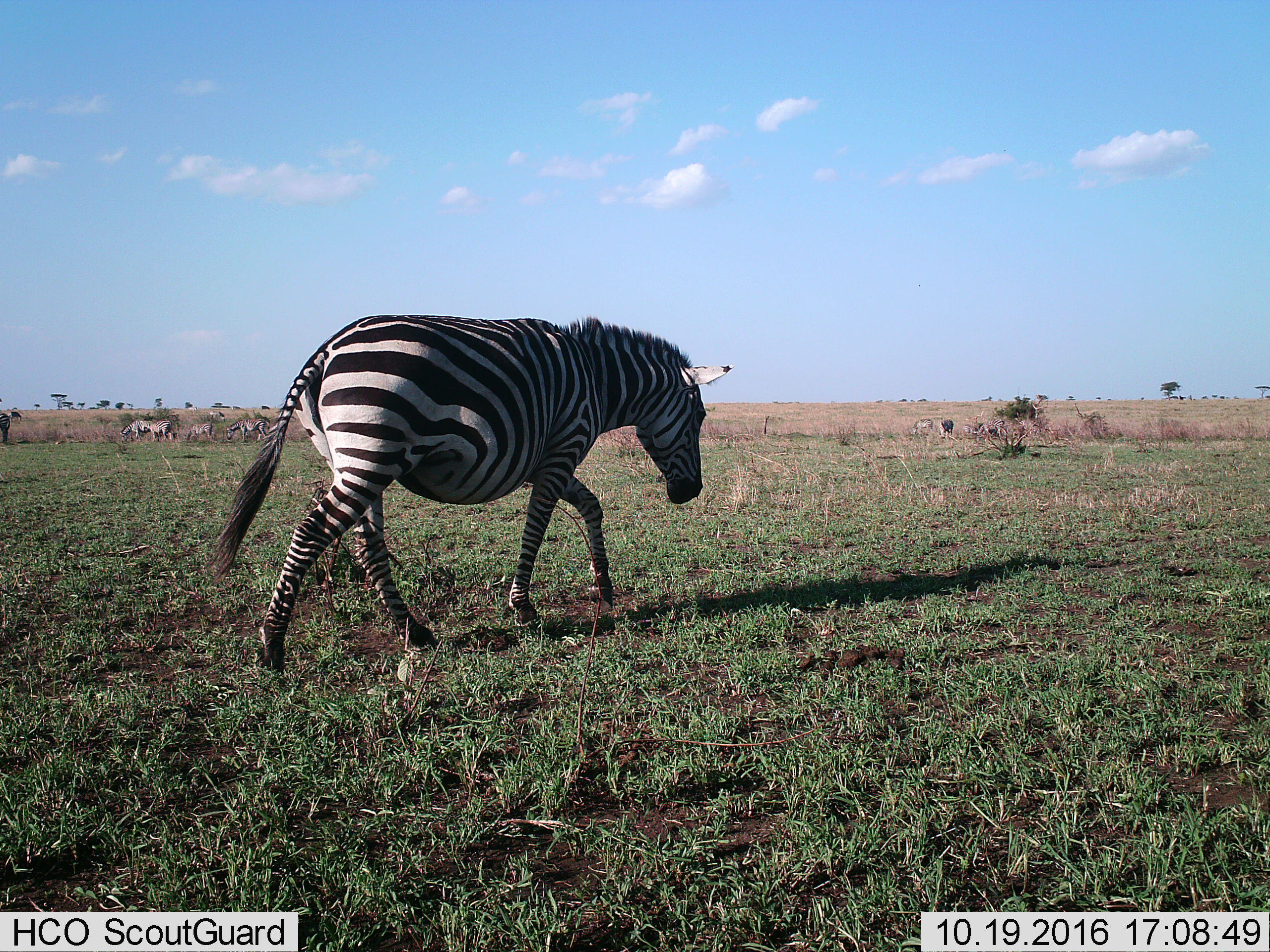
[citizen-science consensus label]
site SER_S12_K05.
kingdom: Animalia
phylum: Chordata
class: Mammalia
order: Perissodactyla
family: Equidae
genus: Equus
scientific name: Equus quagga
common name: plains zebra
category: zebraplains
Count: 11-50.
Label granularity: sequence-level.